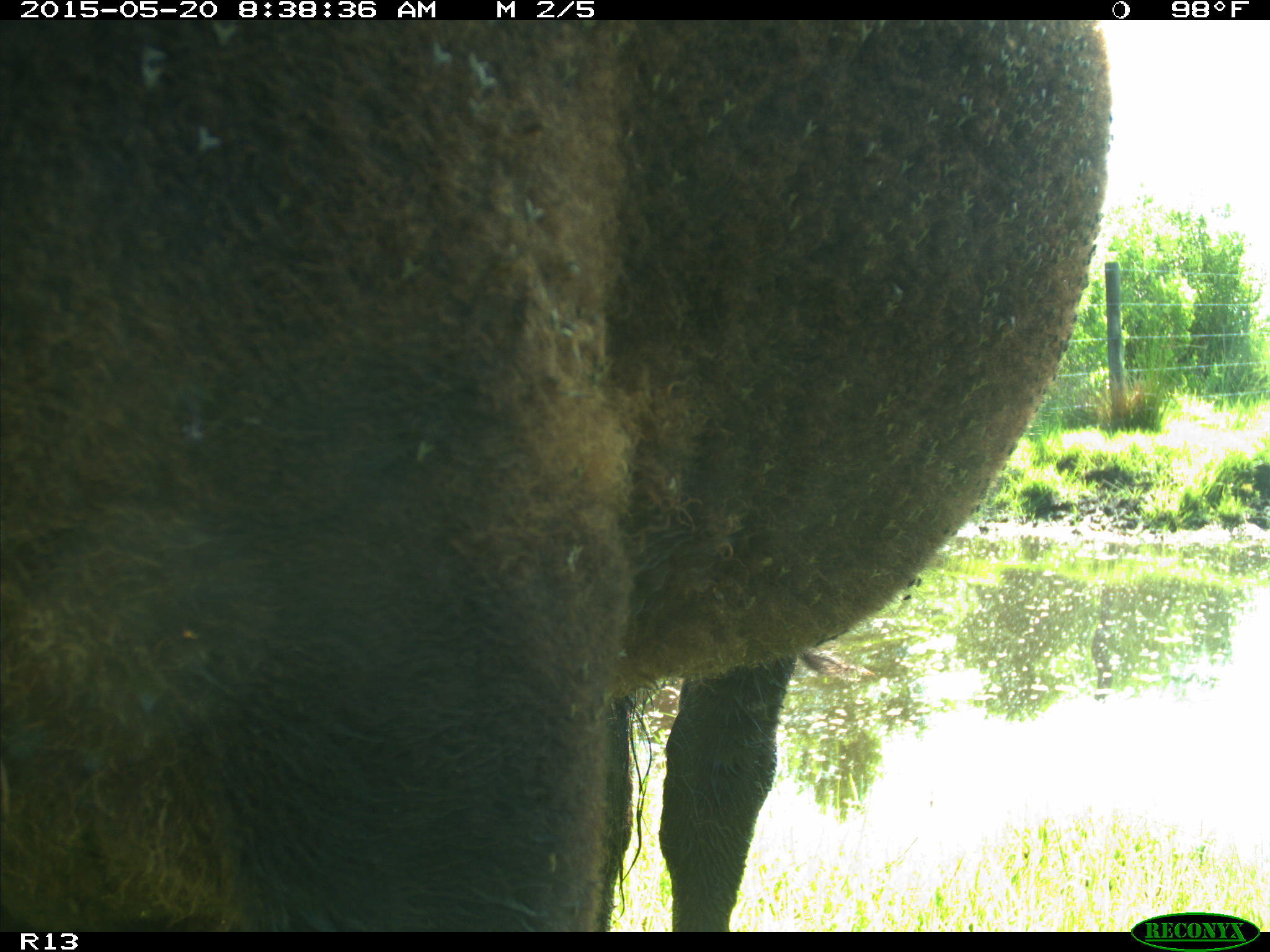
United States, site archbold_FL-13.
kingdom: Animalia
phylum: Chordata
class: Mammalia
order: Artiodactyla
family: Bovidae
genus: Bos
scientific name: Bos taurus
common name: domestic cow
Bos taurus (domestic cow).